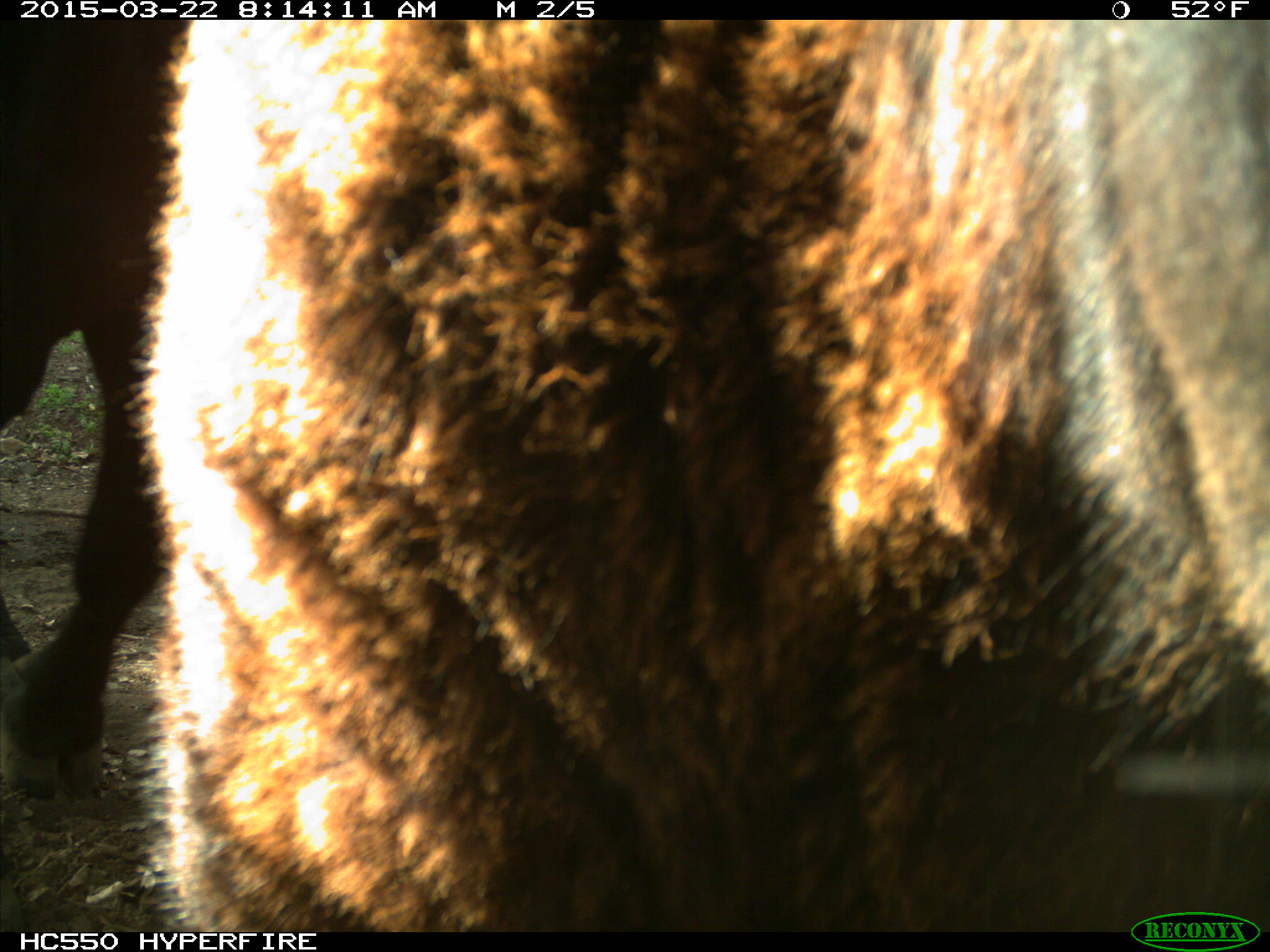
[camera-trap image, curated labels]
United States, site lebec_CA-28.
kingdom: Animalia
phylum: Chordata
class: Mammalia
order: Artiodactyla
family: Bovidae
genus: Bos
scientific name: Bos taurus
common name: domestic cow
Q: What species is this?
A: Bos taurus (domestic cow).